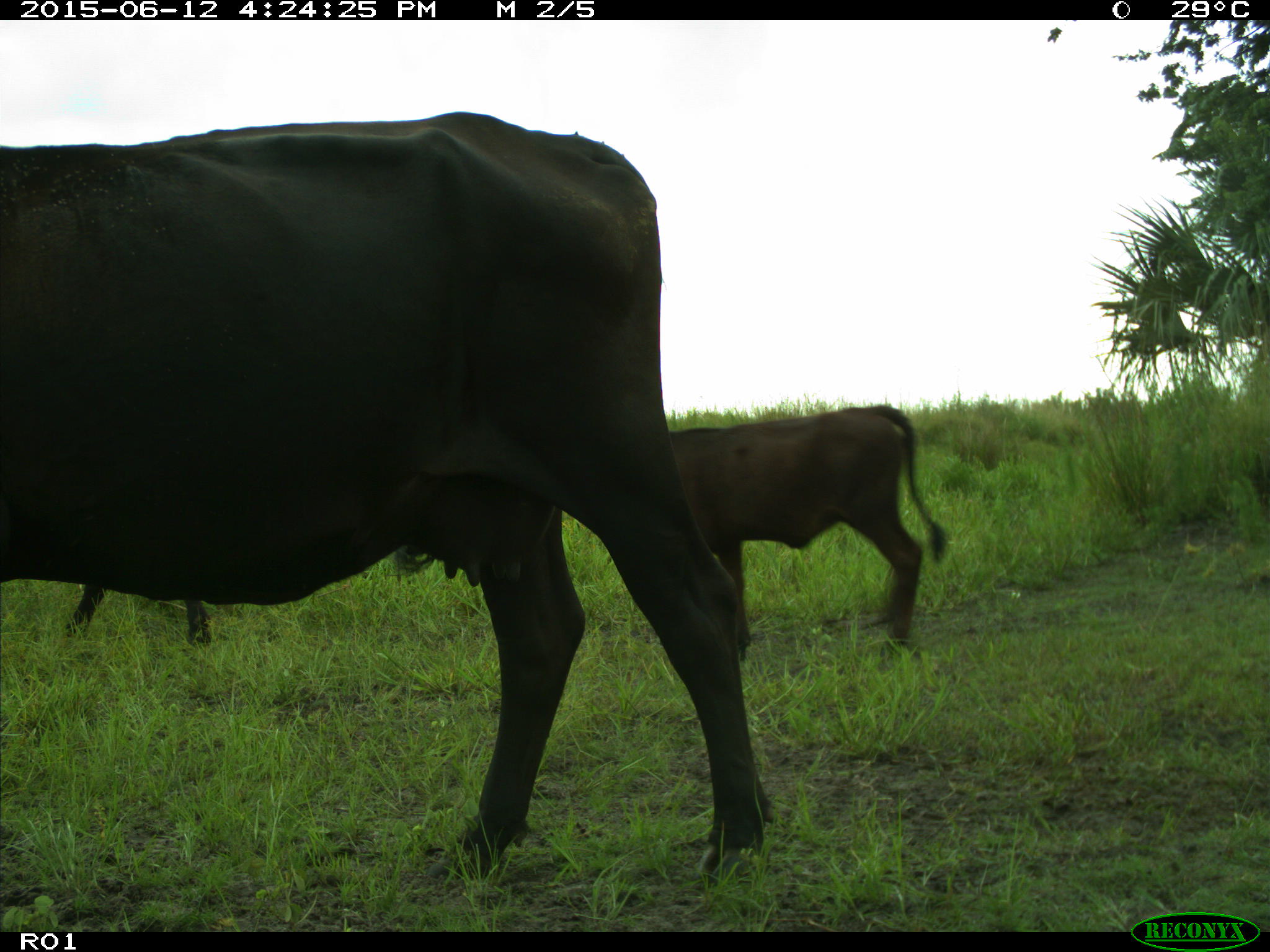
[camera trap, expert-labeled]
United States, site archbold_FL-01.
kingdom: Animalia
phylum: Chordata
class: Mammalia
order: Artiodactyla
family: Bovidae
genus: Bos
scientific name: Bos taurus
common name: domestic cow